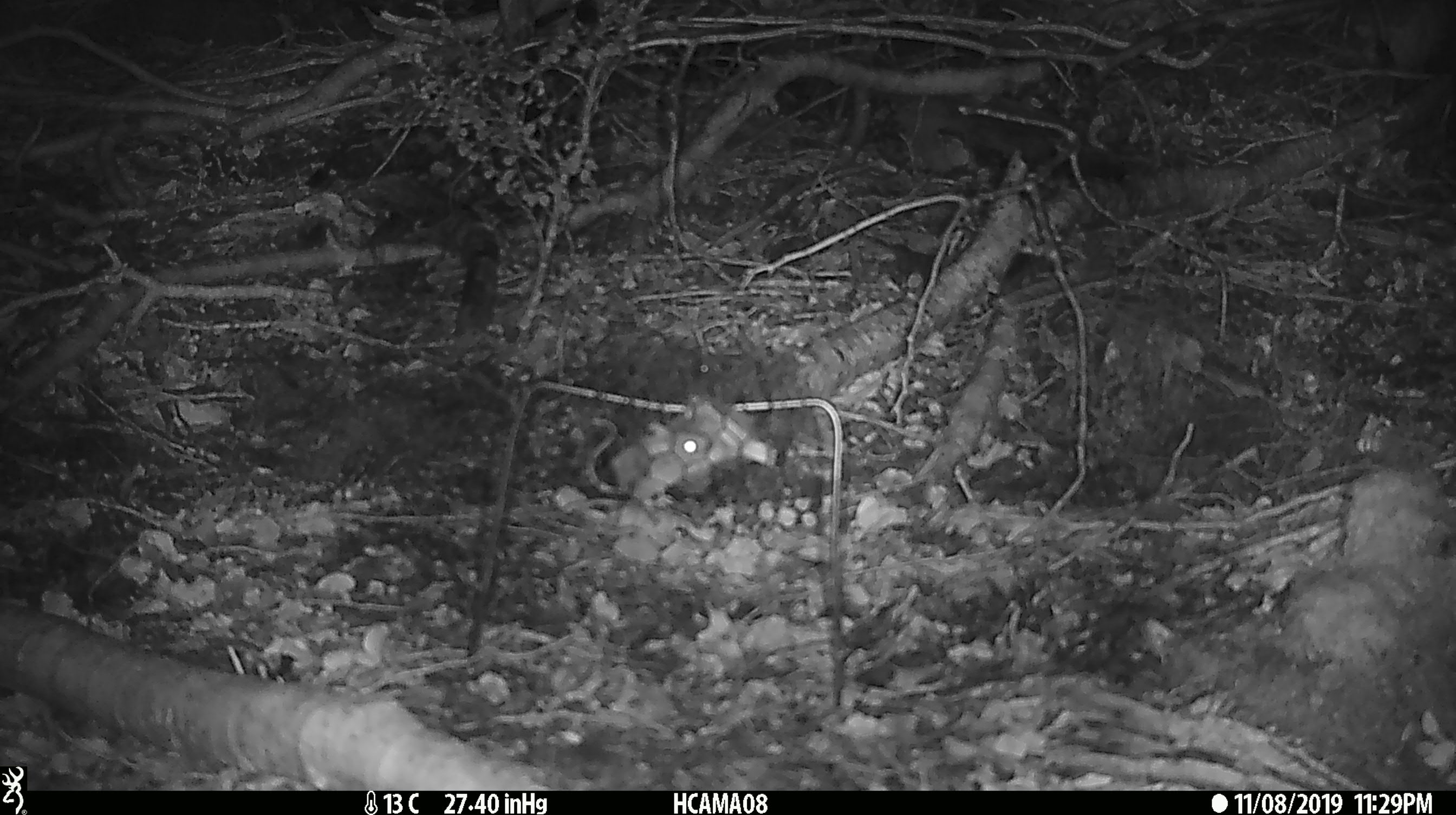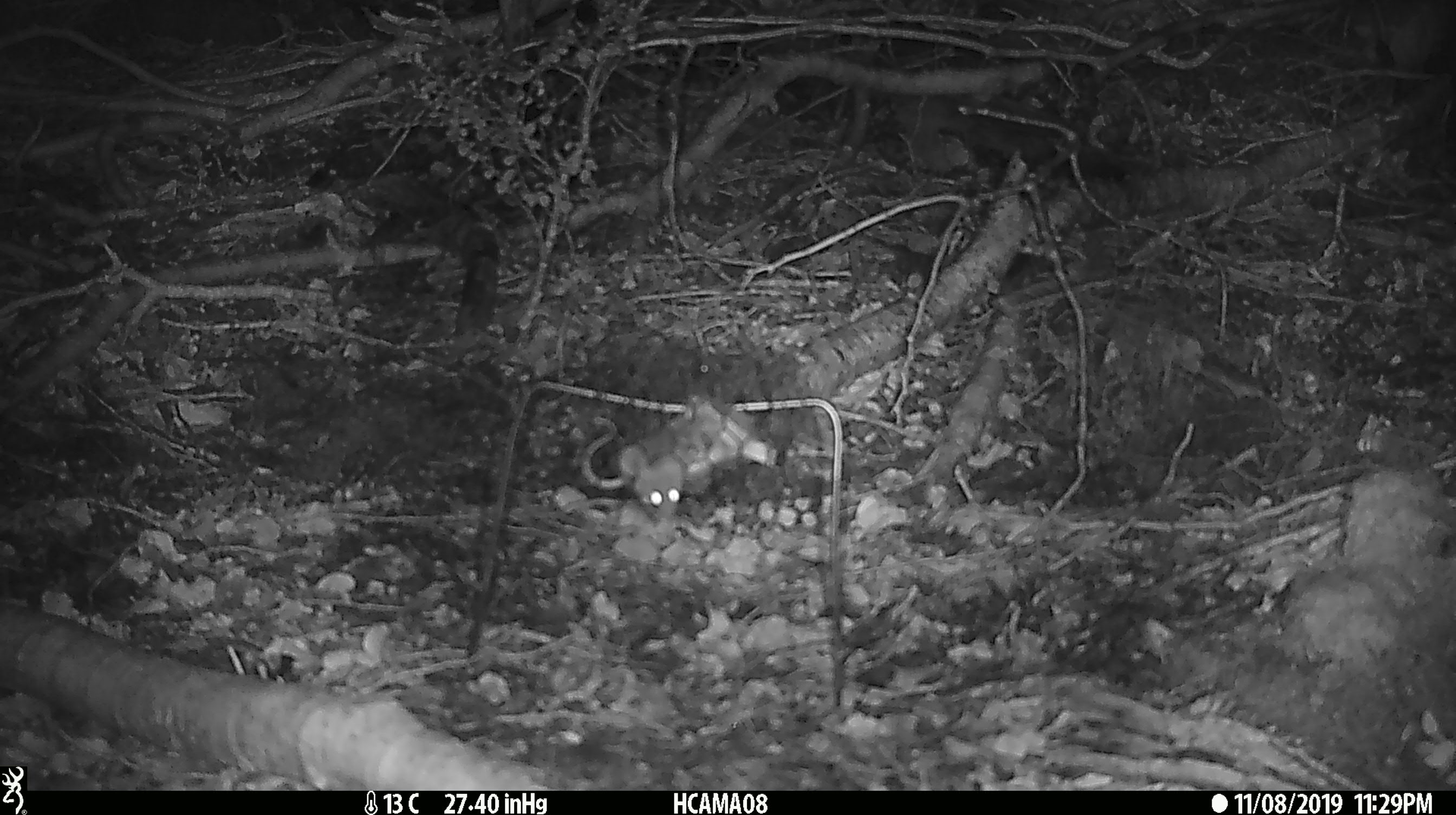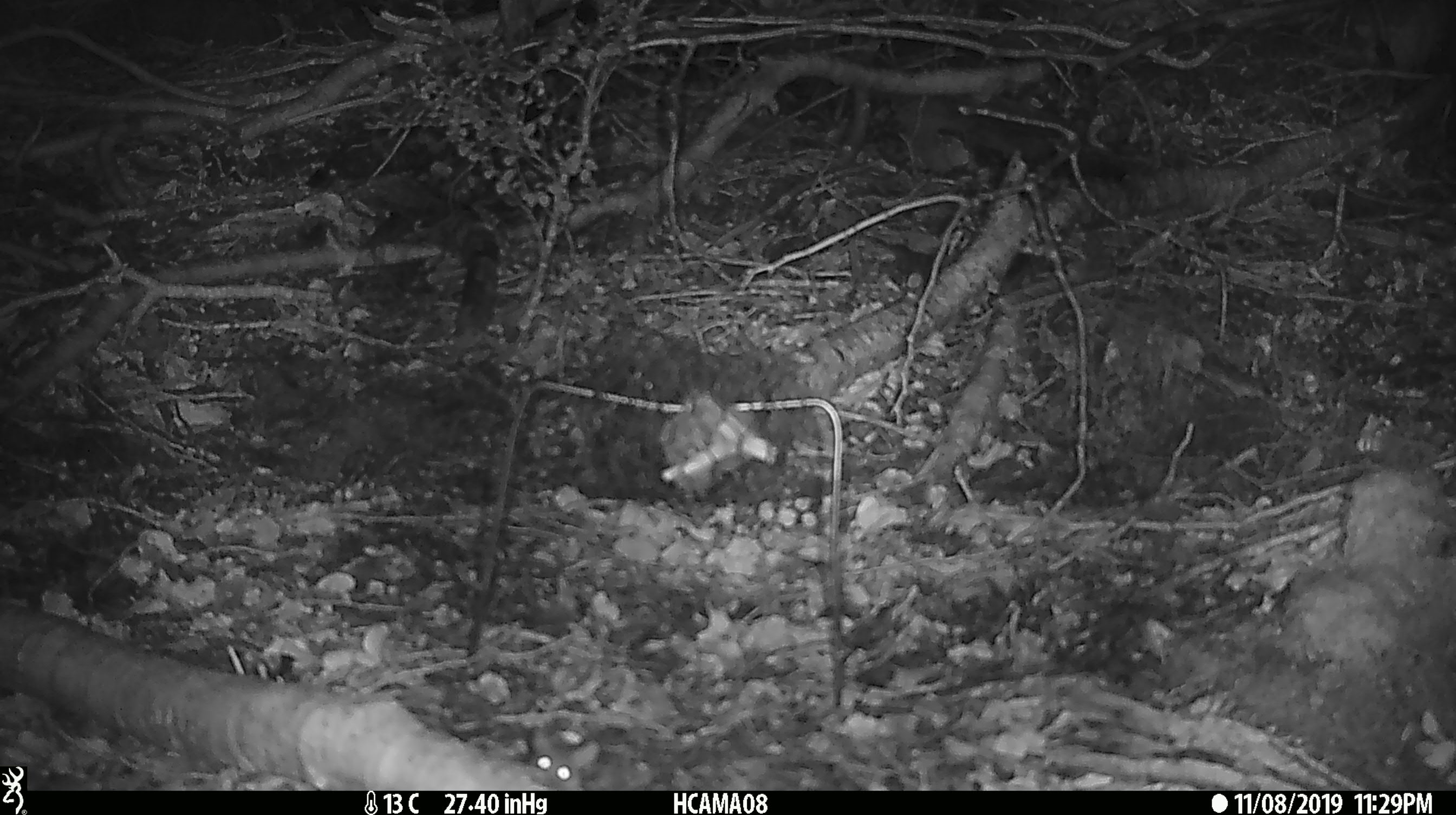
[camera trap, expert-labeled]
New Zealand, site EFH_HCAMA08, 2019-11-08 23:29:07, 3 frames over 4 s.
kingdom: Animalia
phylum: Chordata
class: Mammalia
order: Rodentia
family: Muridae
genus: Mus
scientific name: Mus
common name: mouse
Mouse (Mus).